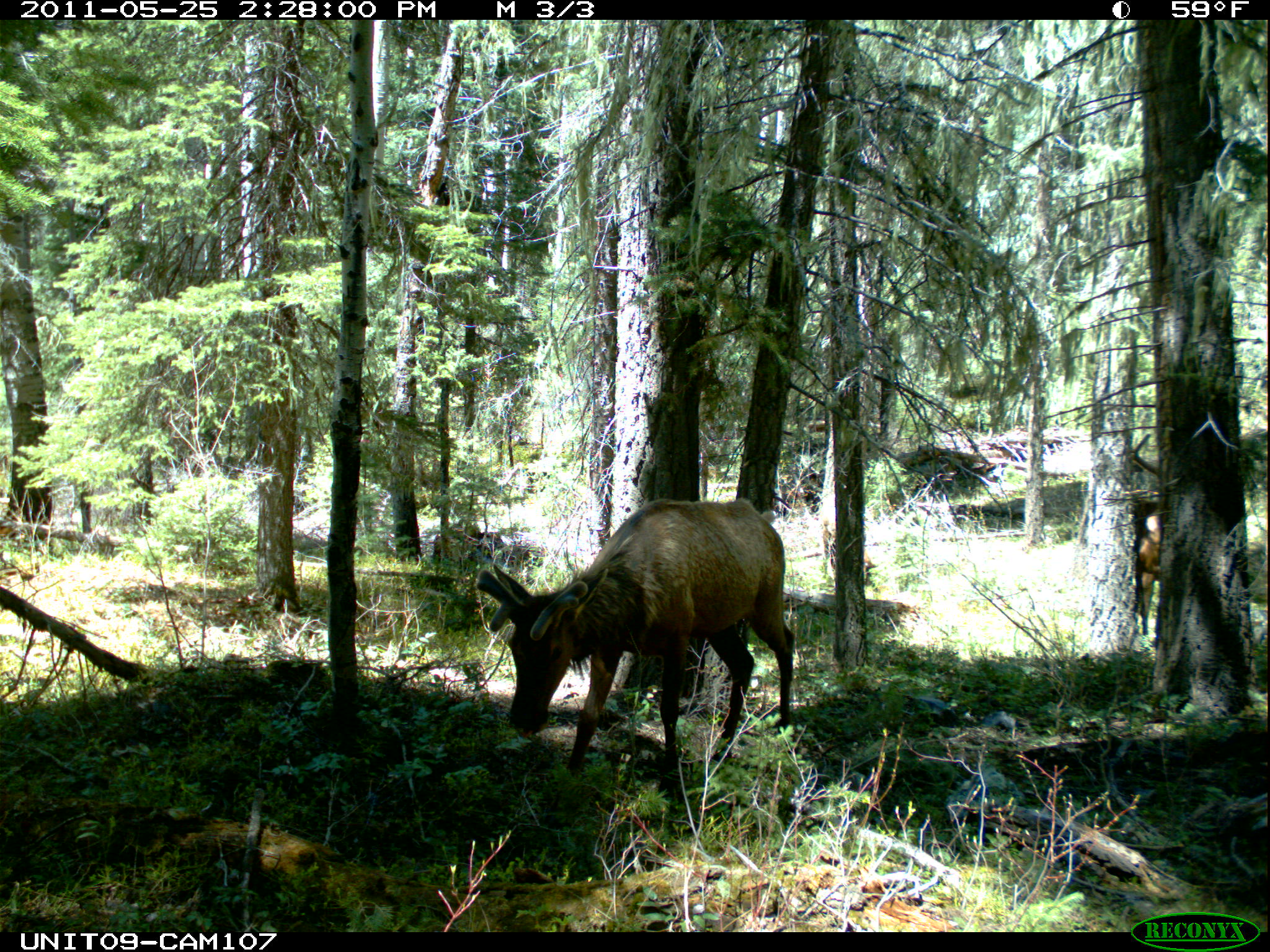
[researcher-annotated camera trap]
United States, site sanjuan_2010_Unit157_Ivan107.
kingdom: Animalia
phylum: Chordata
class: Mammalia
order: Artiodactyla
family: Cervidae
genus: Cervus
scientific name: Cervus elaphus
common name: red deer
Cervus elaphus (red deer).